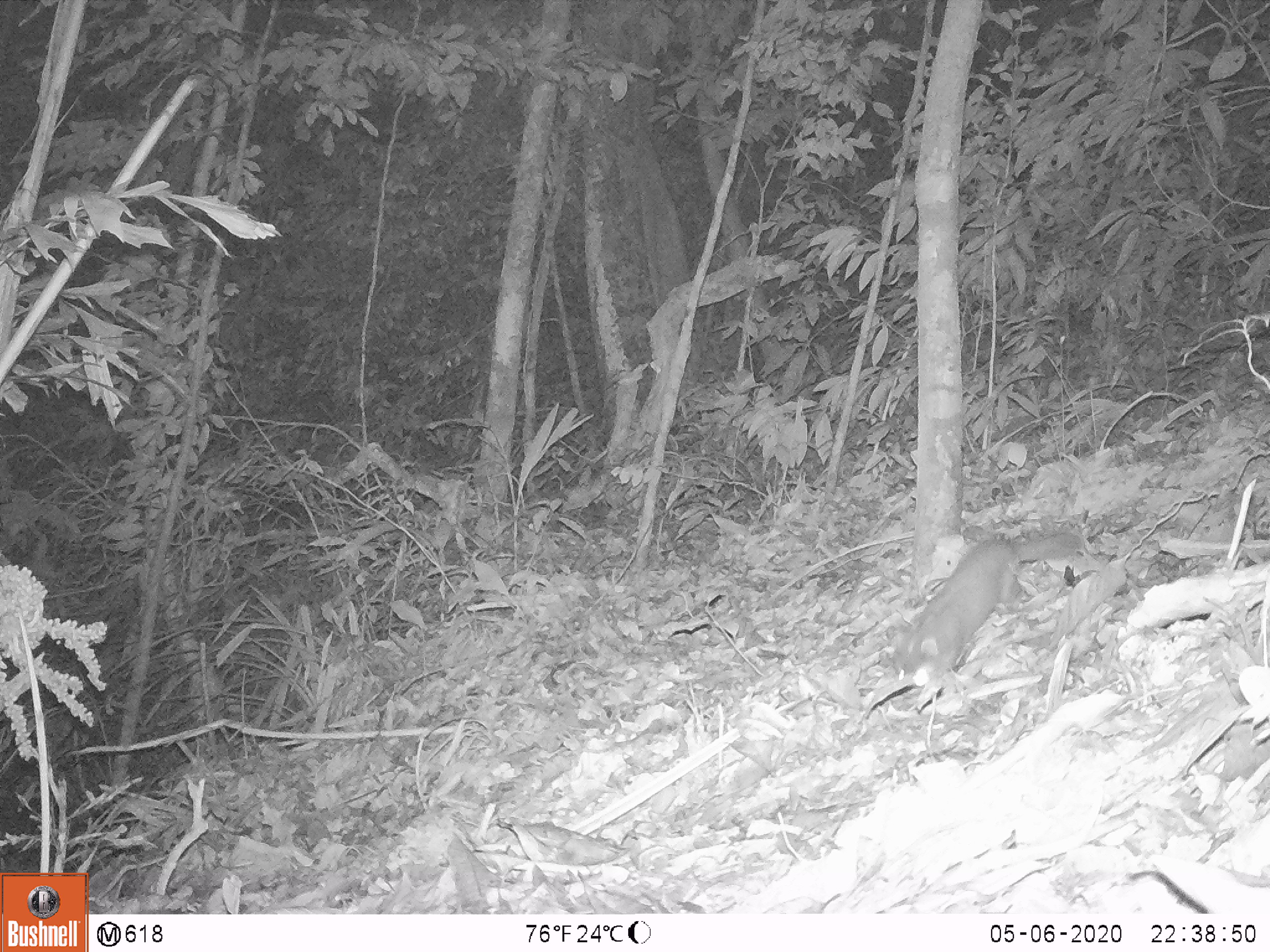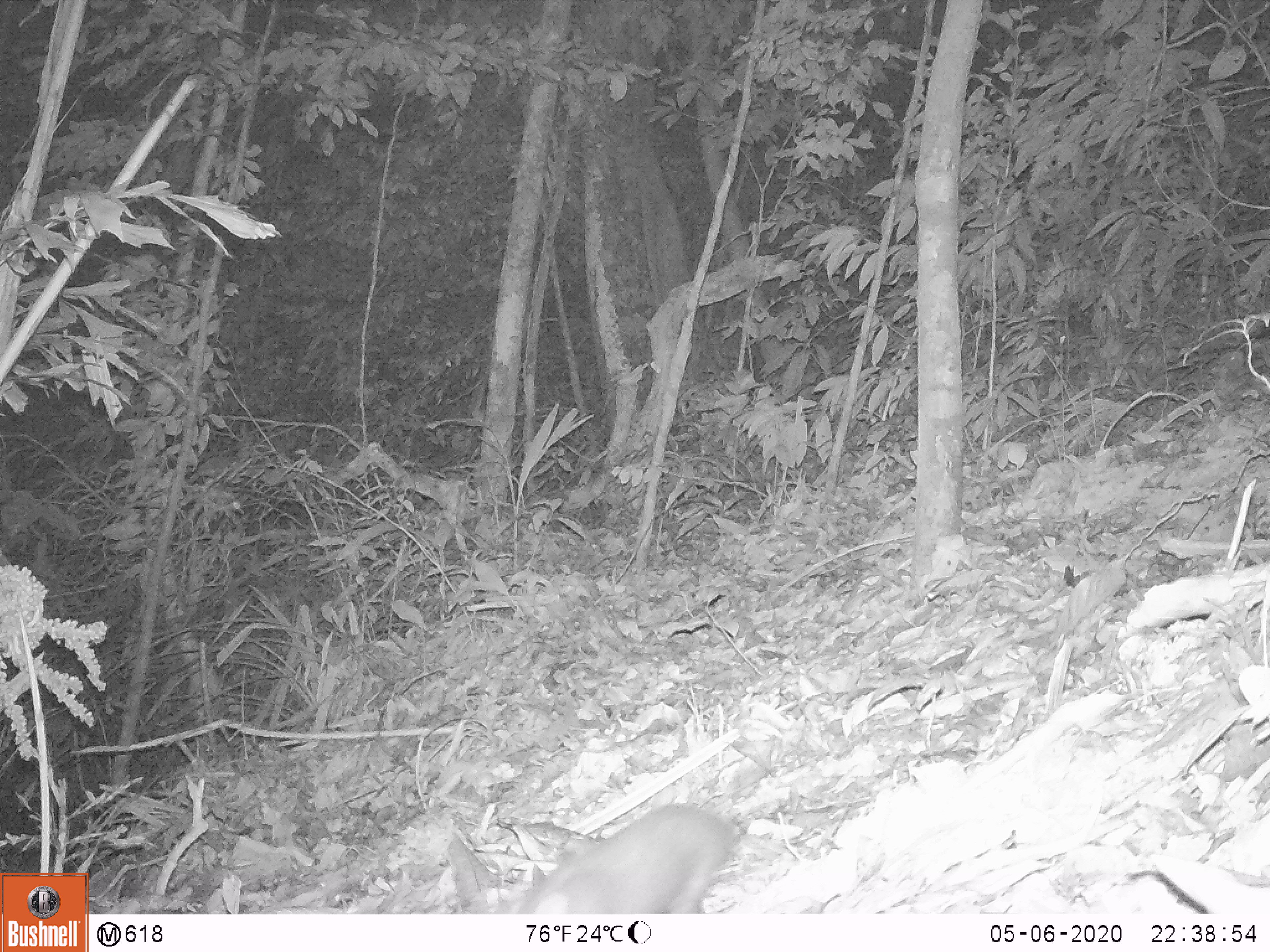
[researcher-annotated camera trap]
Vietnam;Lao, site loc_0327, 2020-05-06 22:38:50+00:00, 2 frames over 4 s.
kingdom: Animalia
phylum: Chordata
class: Mammalia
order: Carnivora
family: Mustelidae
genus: Melogale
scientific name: Melogale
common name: ferret badger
Ferret badger (Melogale). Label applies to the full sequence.